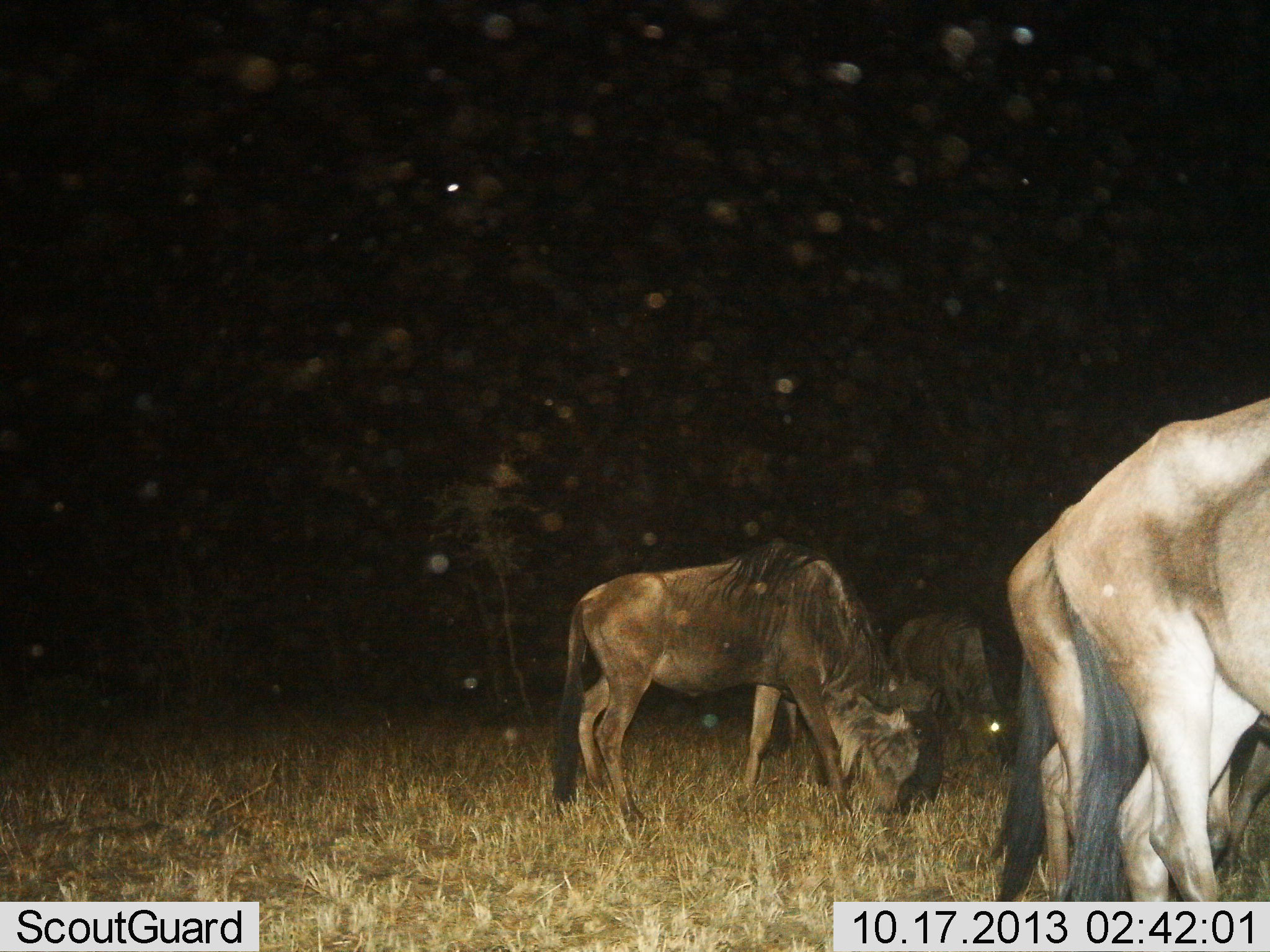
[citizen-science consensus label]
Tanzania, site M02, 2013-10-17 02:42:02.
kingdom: Animalia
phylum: Chordata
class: Mammalia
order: Artiodactyla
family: Bovidae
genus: Connochaetes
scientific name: Connochaetes taurinus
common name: blue wildebeest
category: wildebeest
Wildebeest (blue wildebeest) (Connochaetes taurinus), count 4. Behavior (volunteer vote fractions): standing 50%, resting 0%, moving 0%, interacting 0%. Young present (vote fraction): 10%. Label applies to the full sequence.